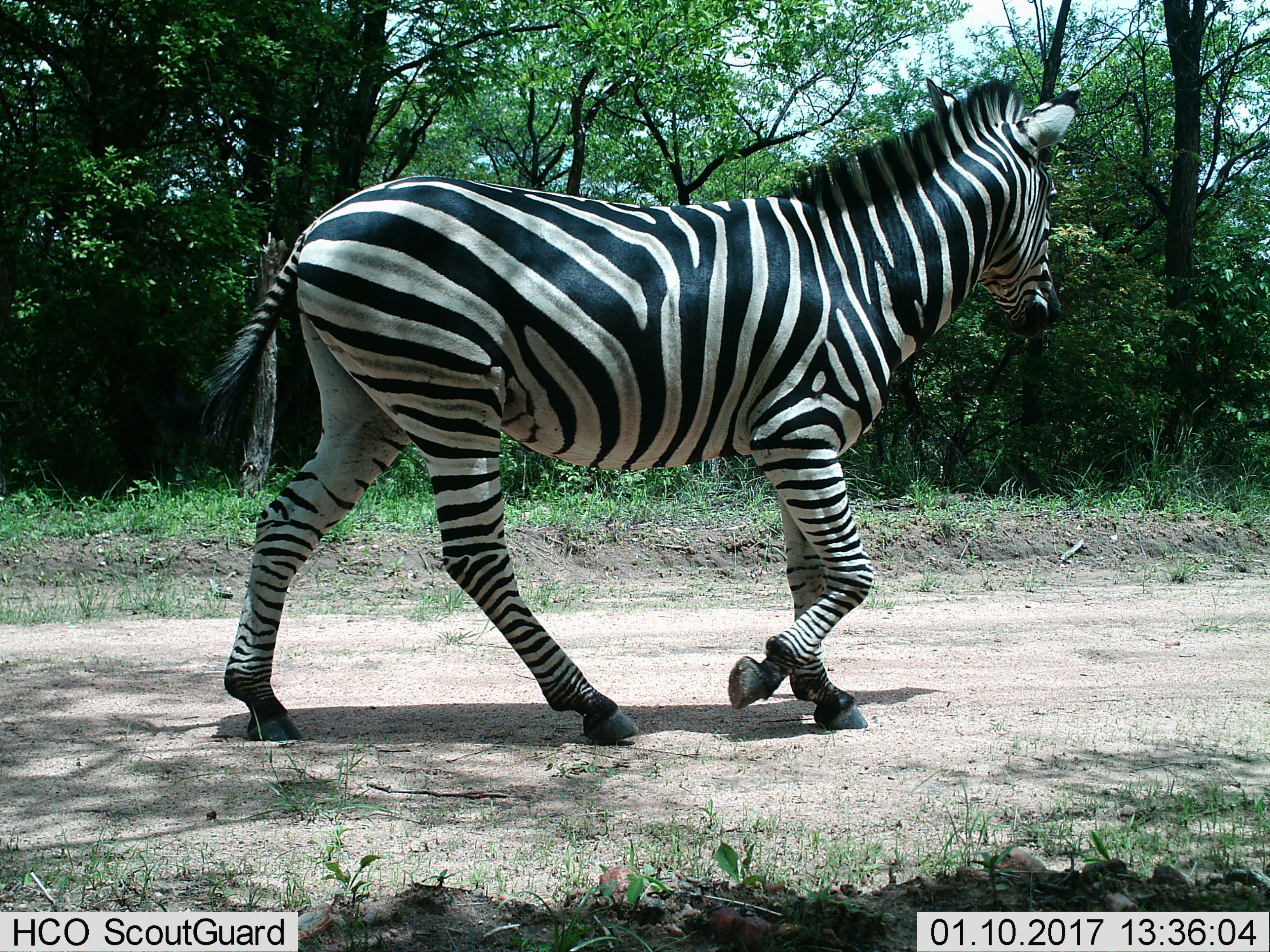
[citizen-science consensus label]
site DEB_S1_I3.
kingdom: Animalia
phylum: Chordata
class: Mammalia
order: Perissodactyla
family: Equidae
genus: Equus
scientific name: Equus quagga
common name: plains zebra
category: zebraplains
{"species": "zebraplains (plains zebra) (Equus quagga)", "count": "1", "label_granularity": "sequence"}